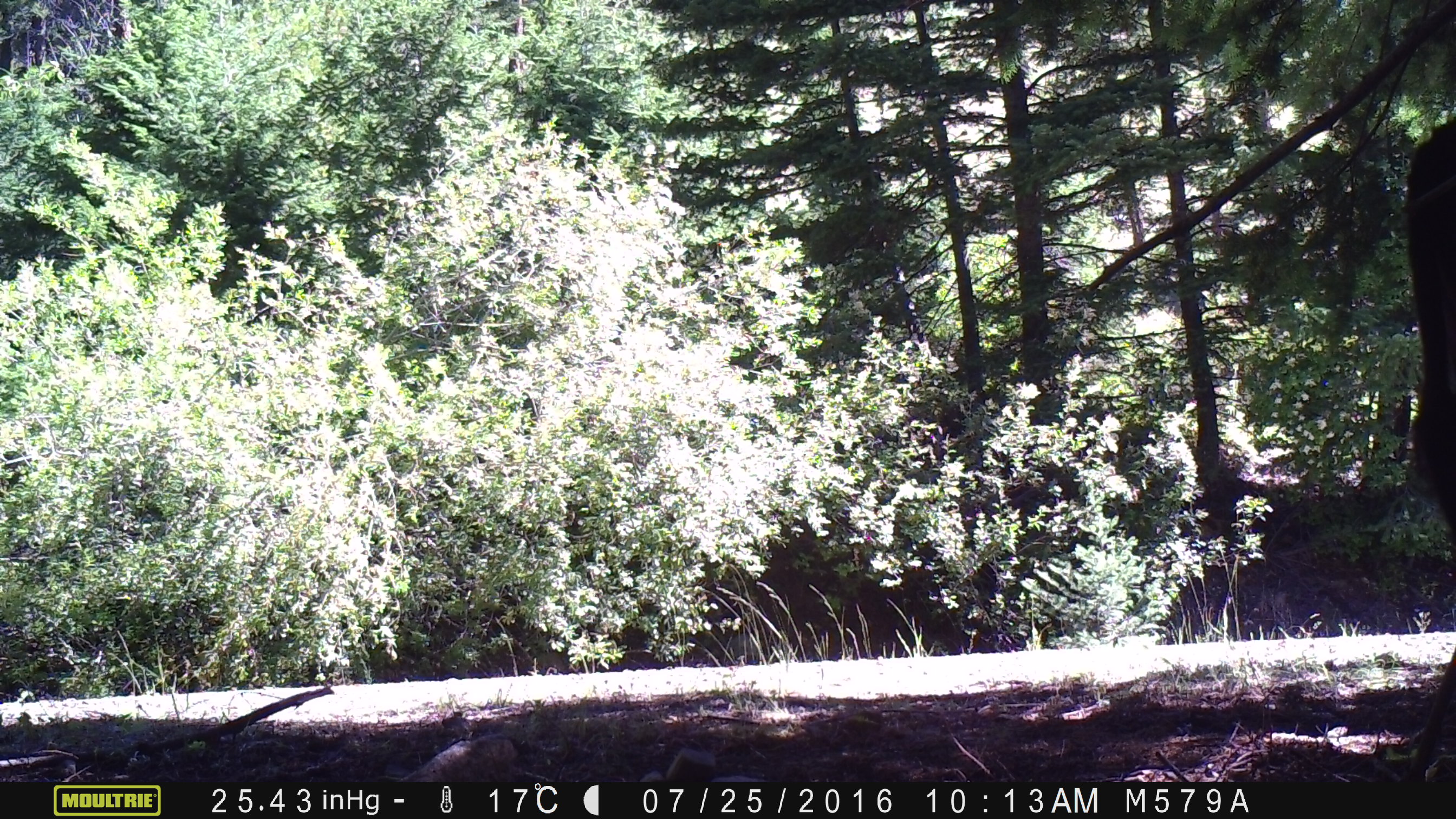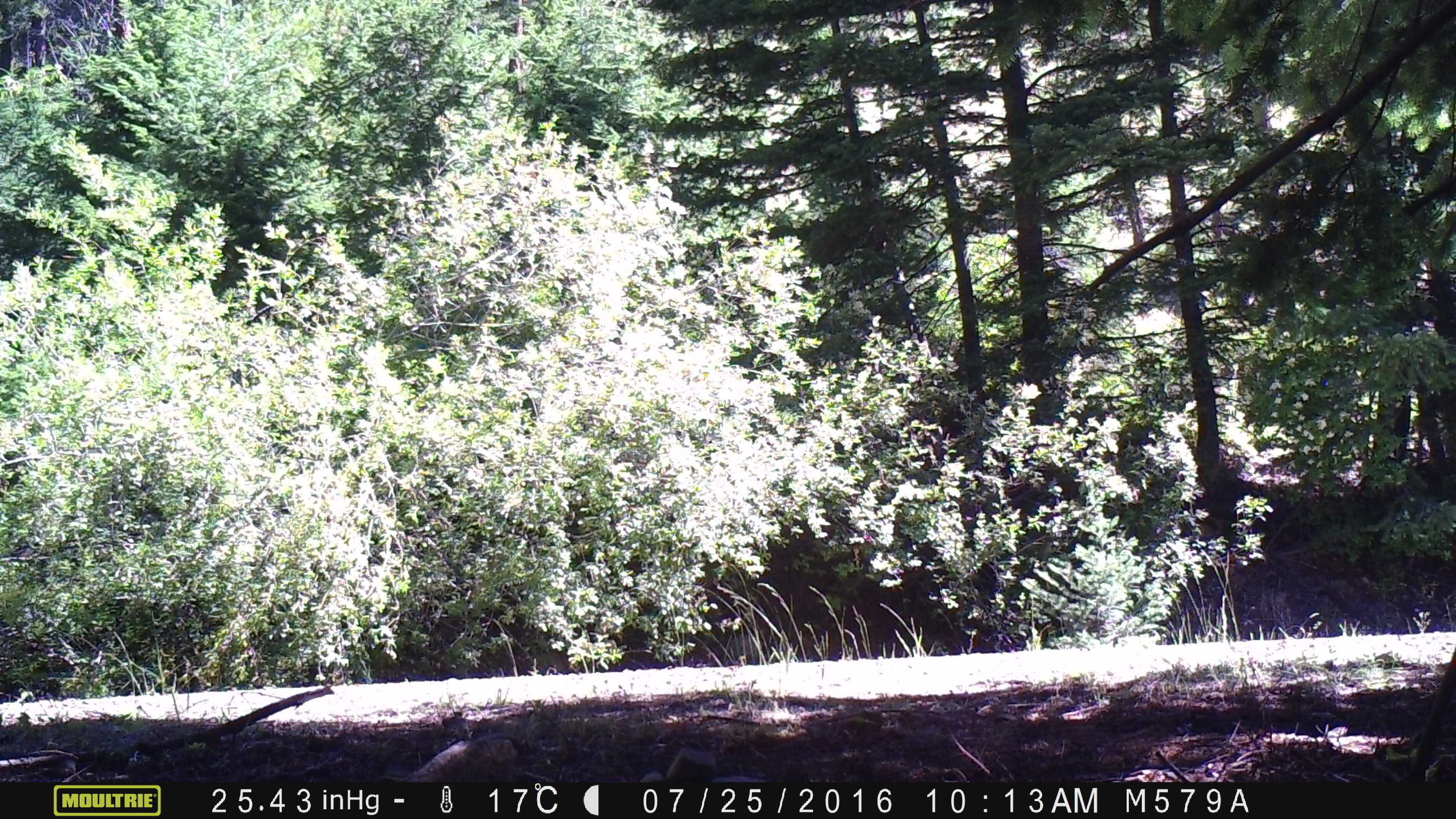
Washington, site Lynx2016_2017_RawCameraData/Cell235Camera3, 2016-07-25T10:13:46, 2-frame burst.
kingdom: Animalia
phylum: Chordata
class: Mammalia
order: Artiodactyla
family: Bovidae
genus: Bos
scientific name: Bos taurus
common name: domestic cattle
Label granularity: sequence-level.